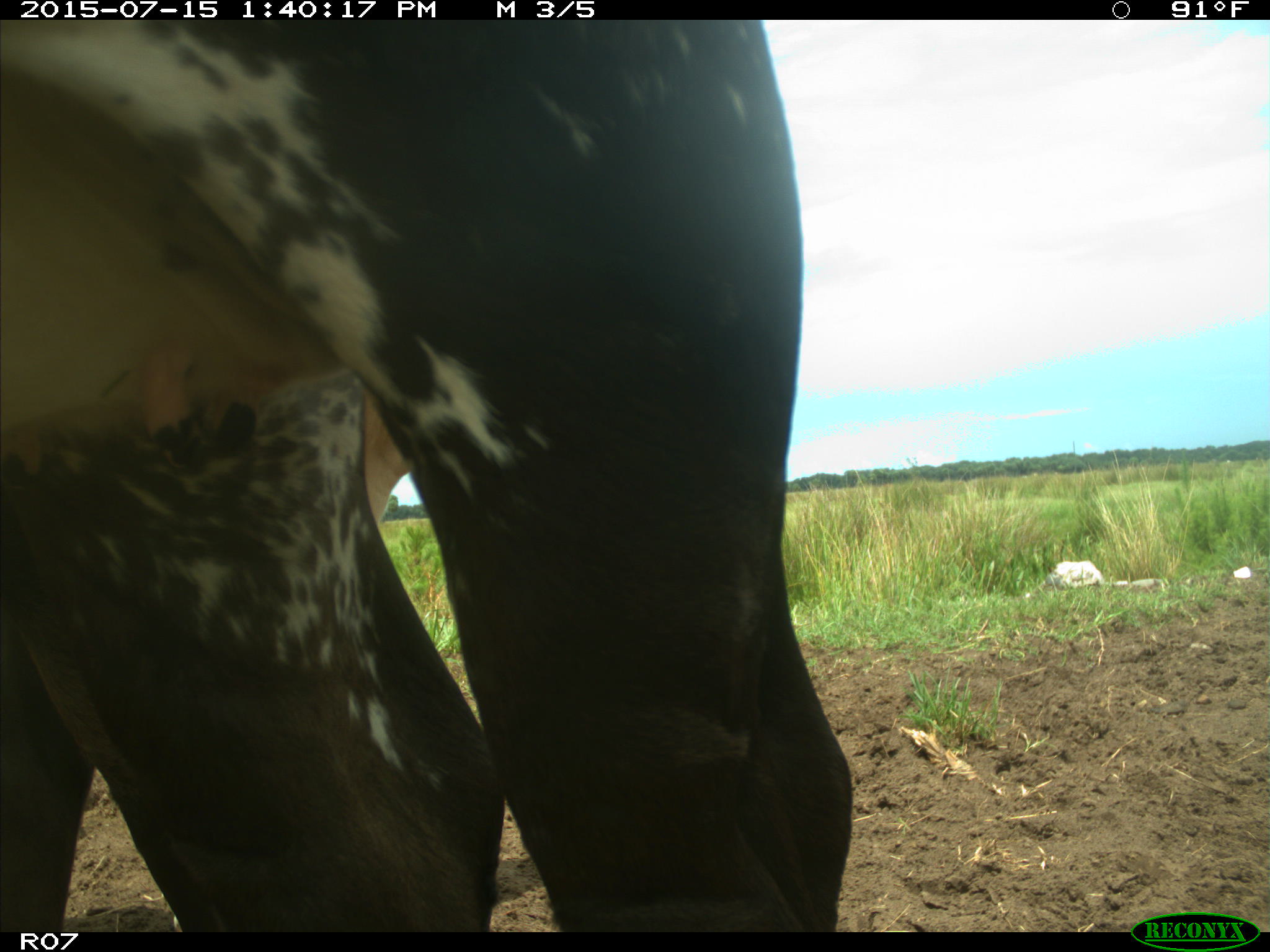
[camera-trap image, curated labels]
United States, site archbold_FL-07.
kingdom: Animalia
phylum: Chordata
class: Mammalia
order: Artiodactyla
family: Bovidae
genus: Bos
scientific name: Bos taurus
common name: domestic cow